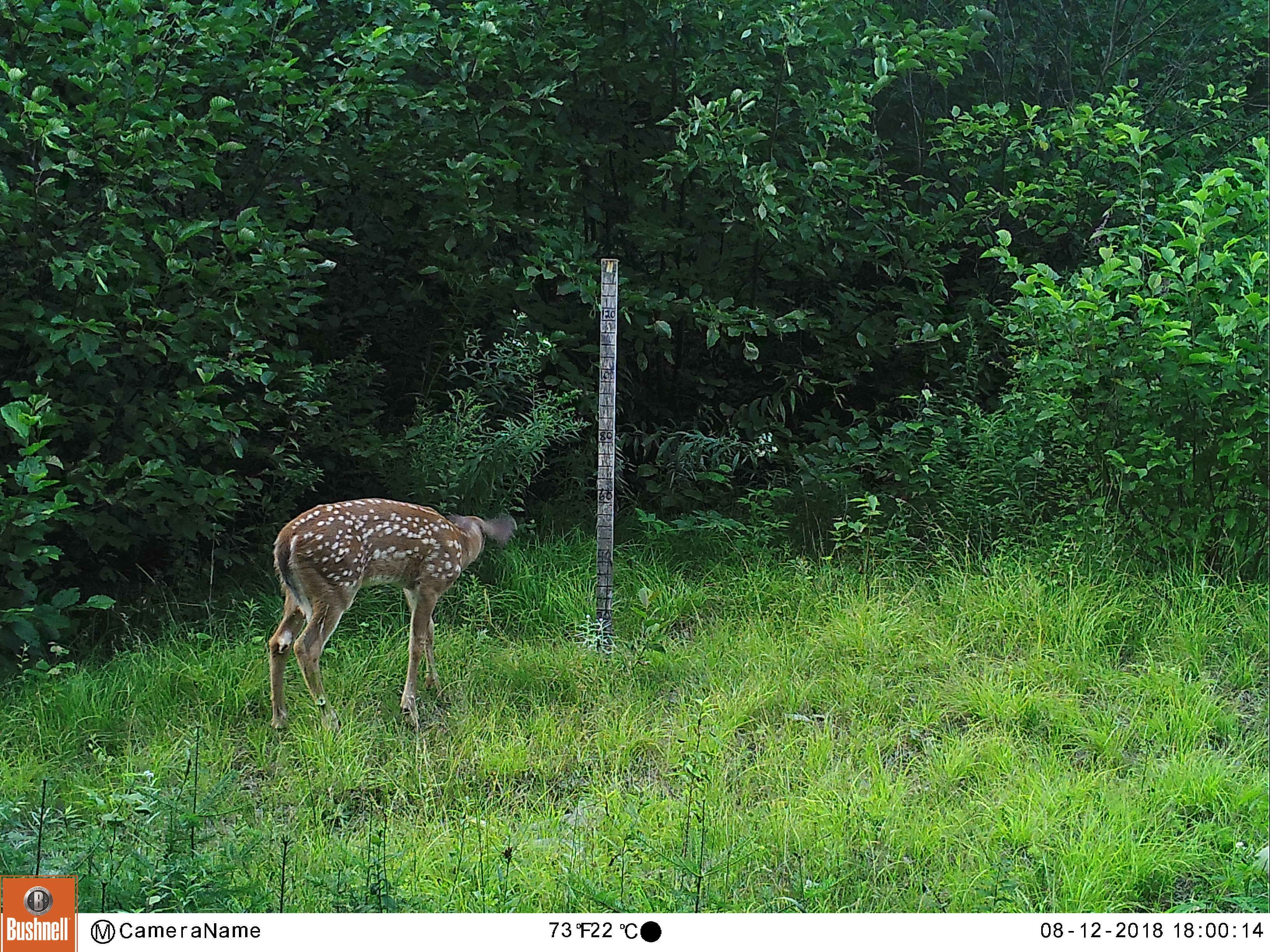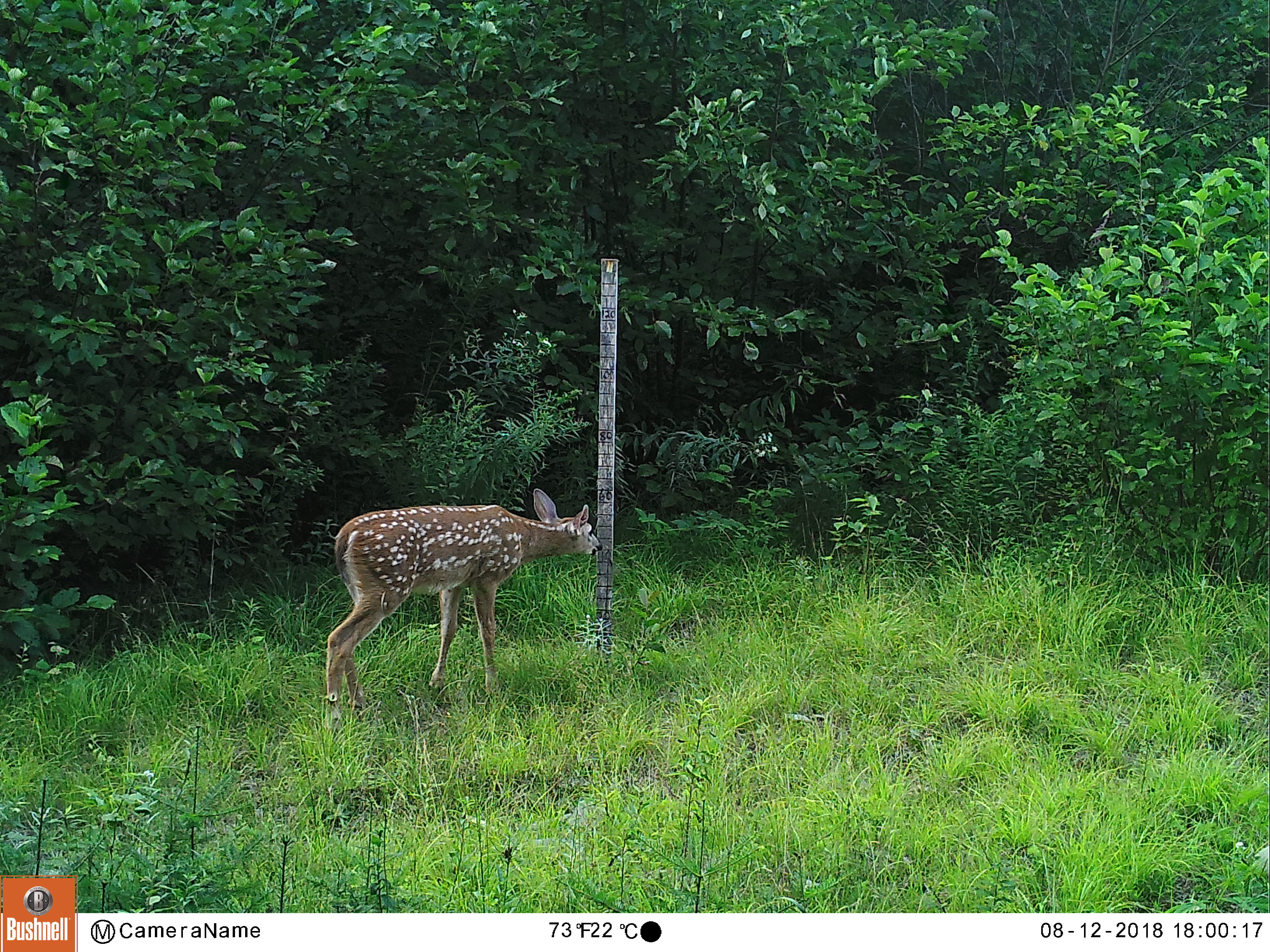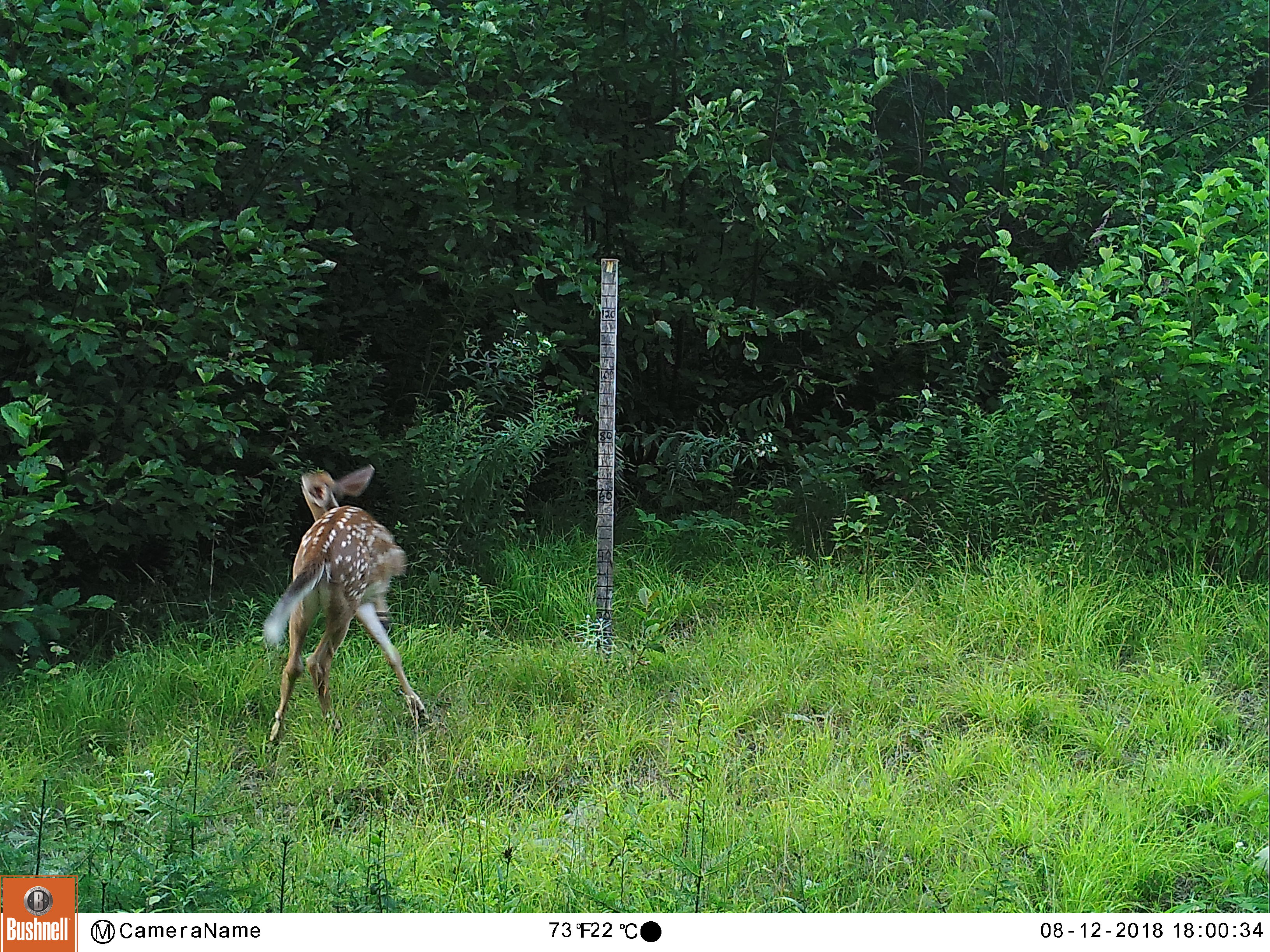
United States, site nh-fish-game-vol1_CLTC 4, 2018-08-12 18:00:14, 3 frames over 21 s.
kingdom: Animalia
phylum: Chordata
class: Mammalia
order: Artiodactyla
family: Cervidae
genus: Odocoileus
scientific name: Odocoileus virginianus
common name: white-tailed deer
White-tailed deer (Odocoileus virginianus).